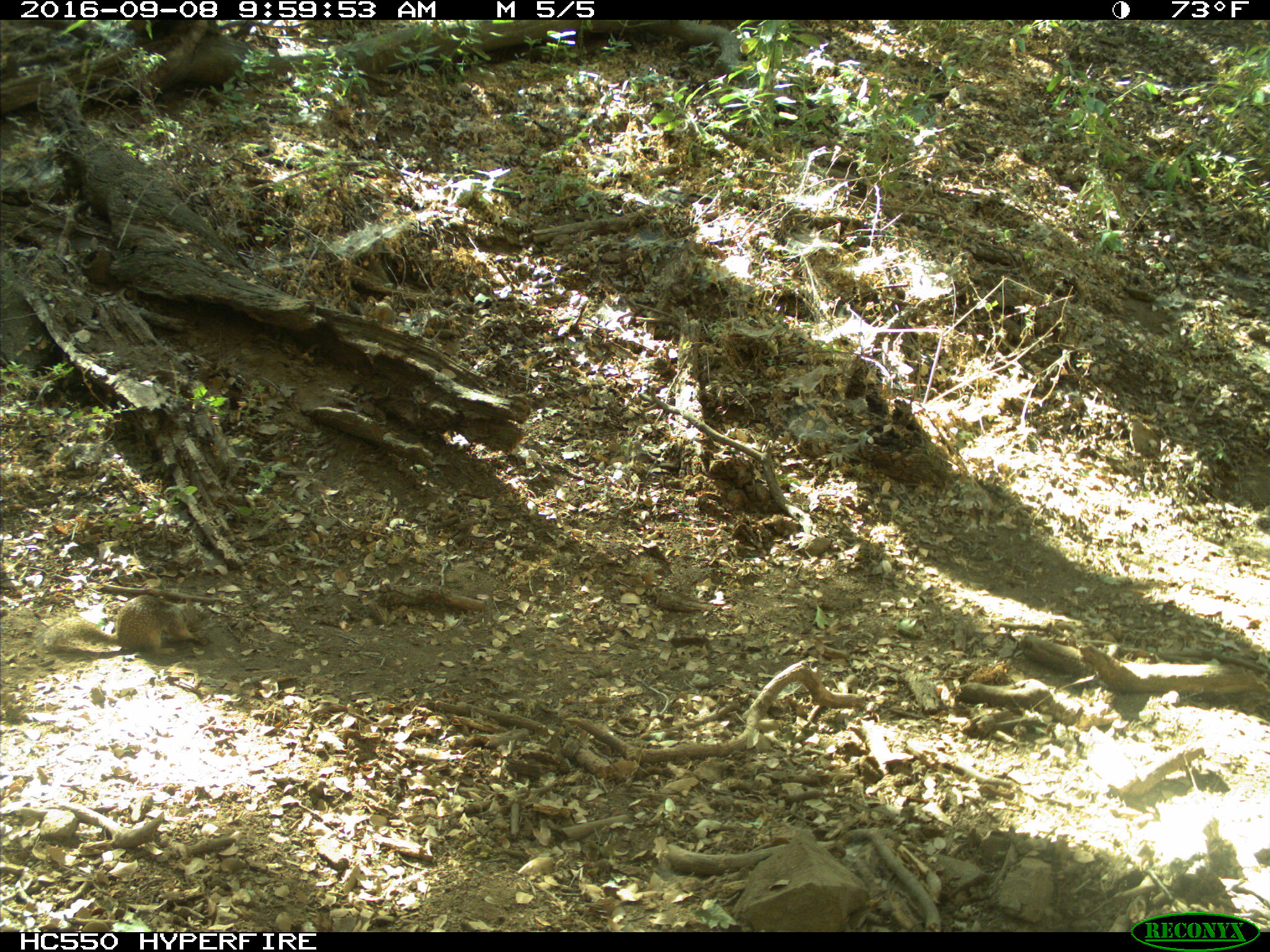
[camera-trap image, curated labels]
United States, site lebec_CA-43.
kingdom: Animalia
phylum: Chordata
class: Mammalia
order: Rodentia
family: Sciuridae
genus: Otospermophilus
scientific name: Otospermophilus beecheyi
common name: california ground squirrel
Otospermophilus beecheyi (california ground squirrel).